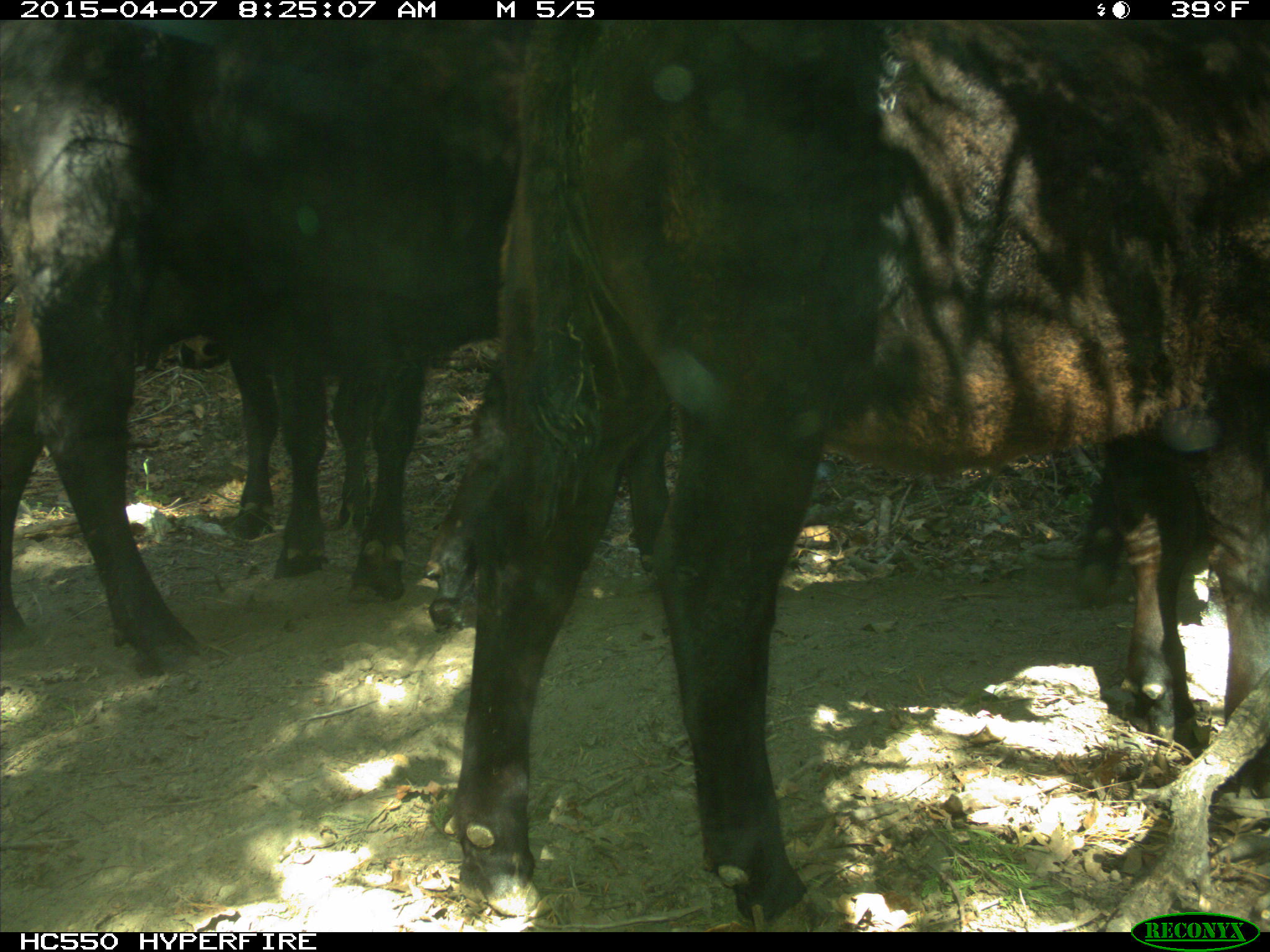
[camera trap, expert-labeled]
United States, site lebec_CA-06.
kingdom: Animalia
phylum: Chordata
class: Mammalia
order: Artiodactyla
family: Bovidae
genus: Bos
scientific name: Bos taurus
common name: domestic cow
Bos taurus (domestic cow).